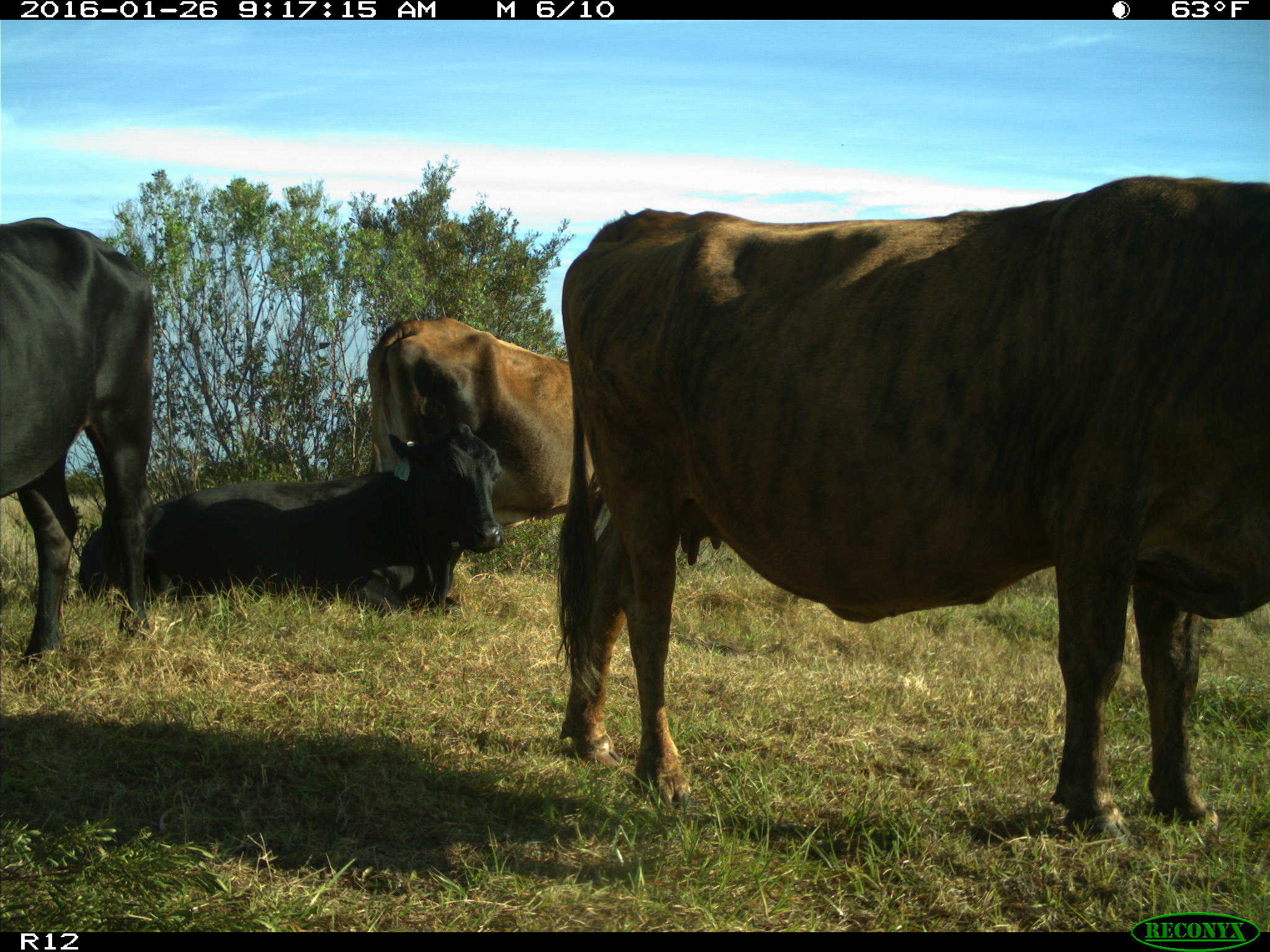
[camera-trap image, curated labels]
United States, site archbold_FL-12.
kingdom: Animalia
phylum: Chordata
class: Mammalia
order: Artiodactyla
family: Bovidae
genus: Bos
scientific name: Bos taurus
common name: domestic cow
Bos taurus (domestic cow).